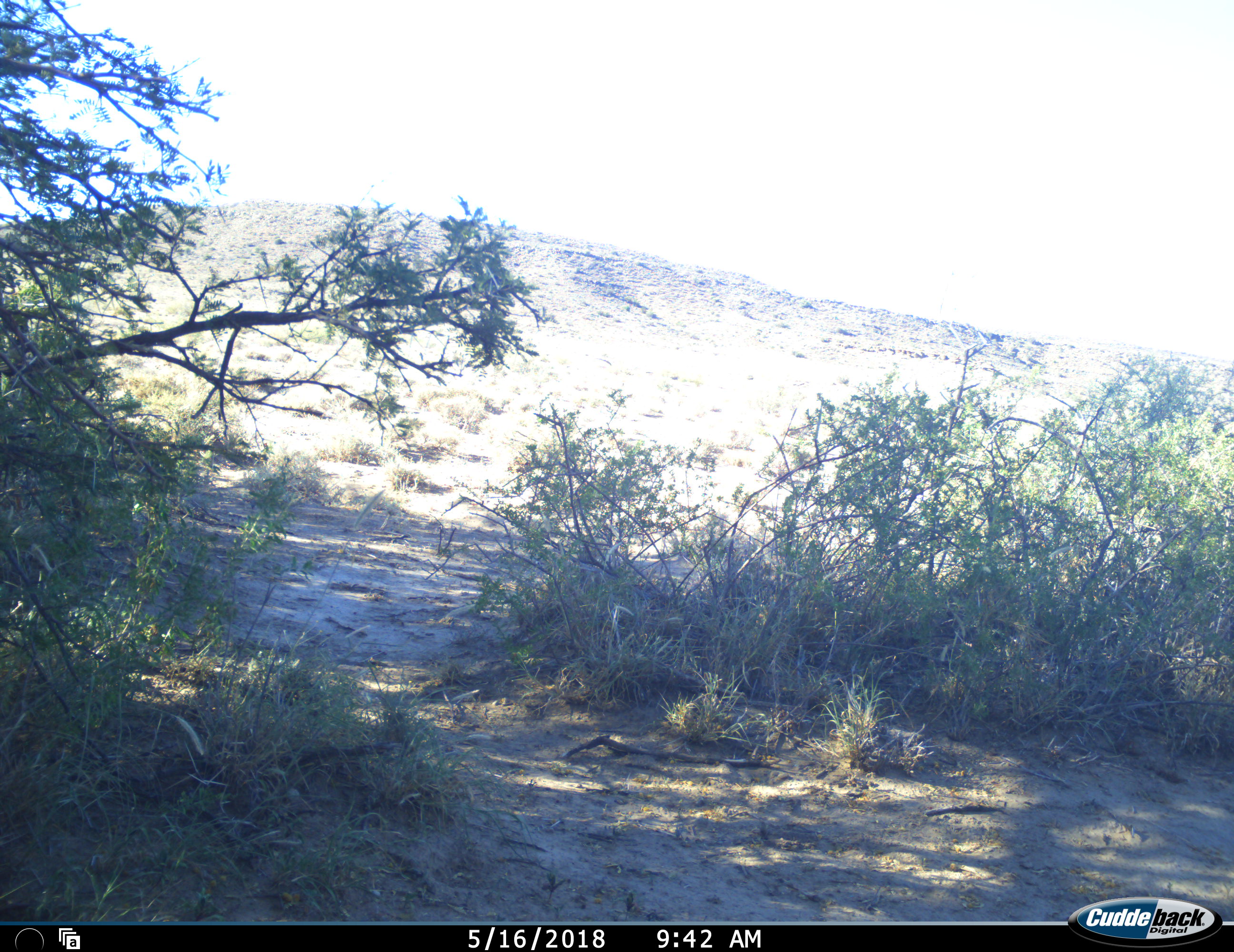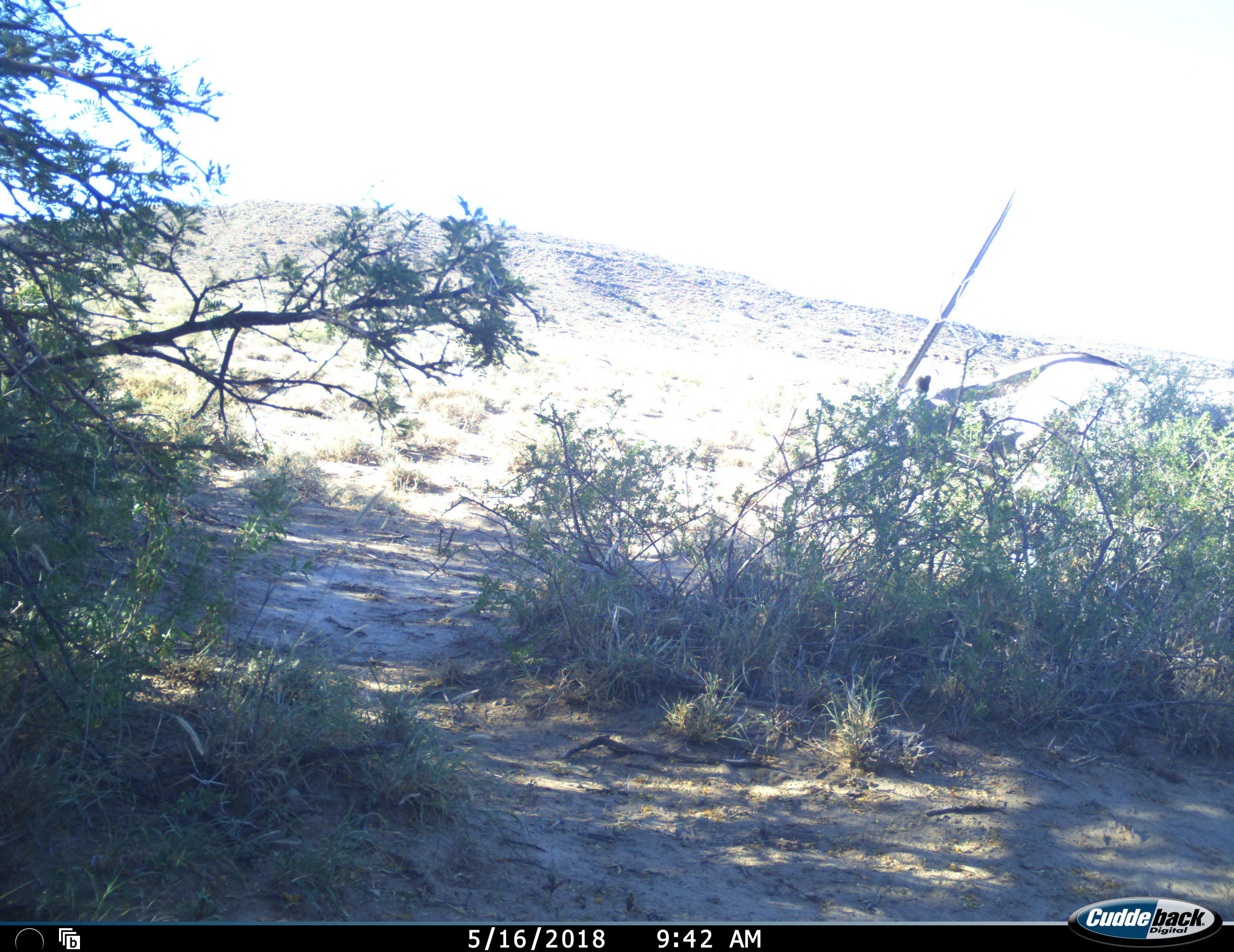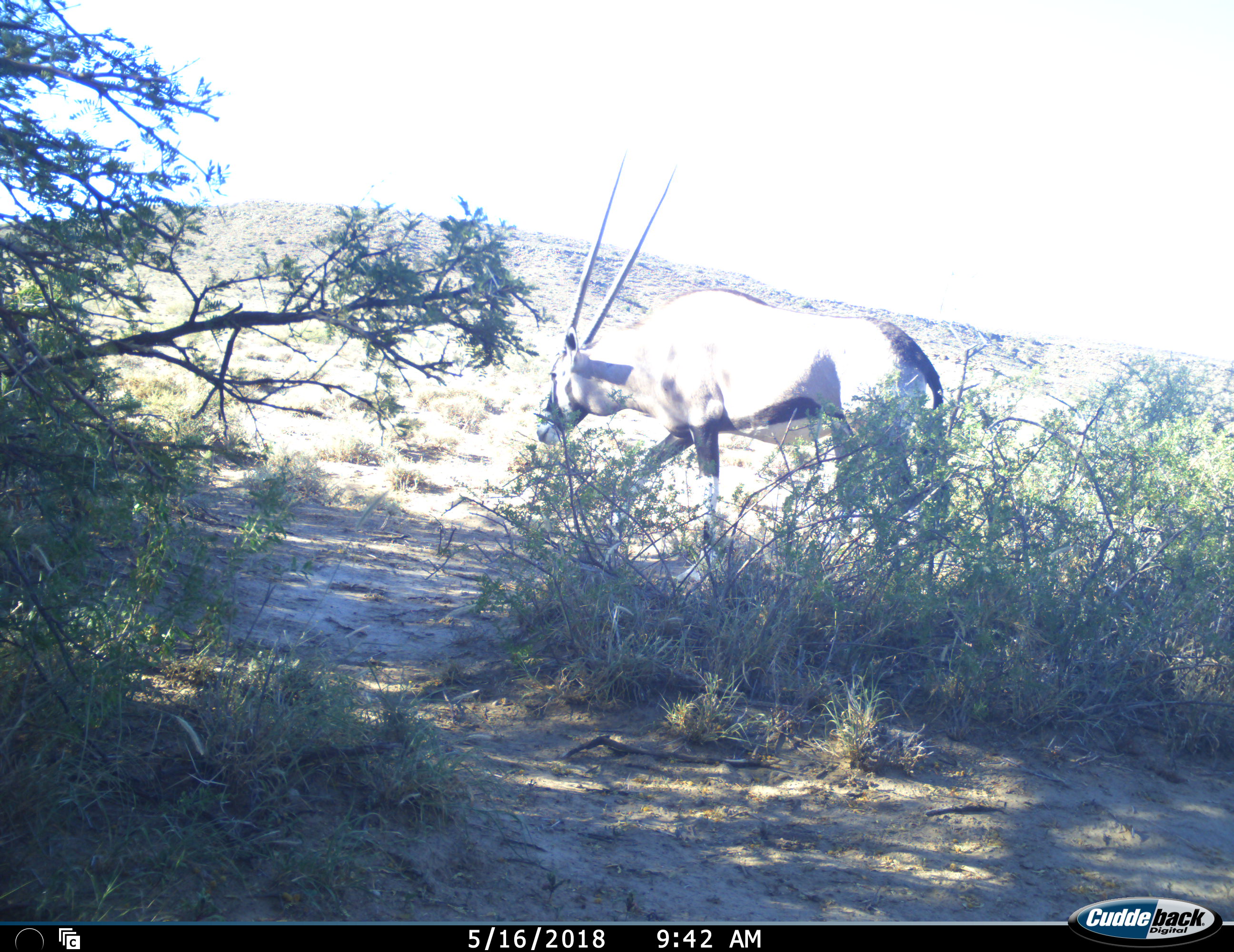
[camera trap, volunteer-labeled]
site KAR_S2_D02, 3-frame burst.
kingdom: Animalia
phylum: Chordata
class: Mammalia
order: Artiodactyla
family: Bovidae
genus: Oryx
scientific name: Oryx gazella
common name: gemsbok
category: oryx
Oryx (gemsbok) (Oryx gazella), count 1. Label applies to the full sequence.